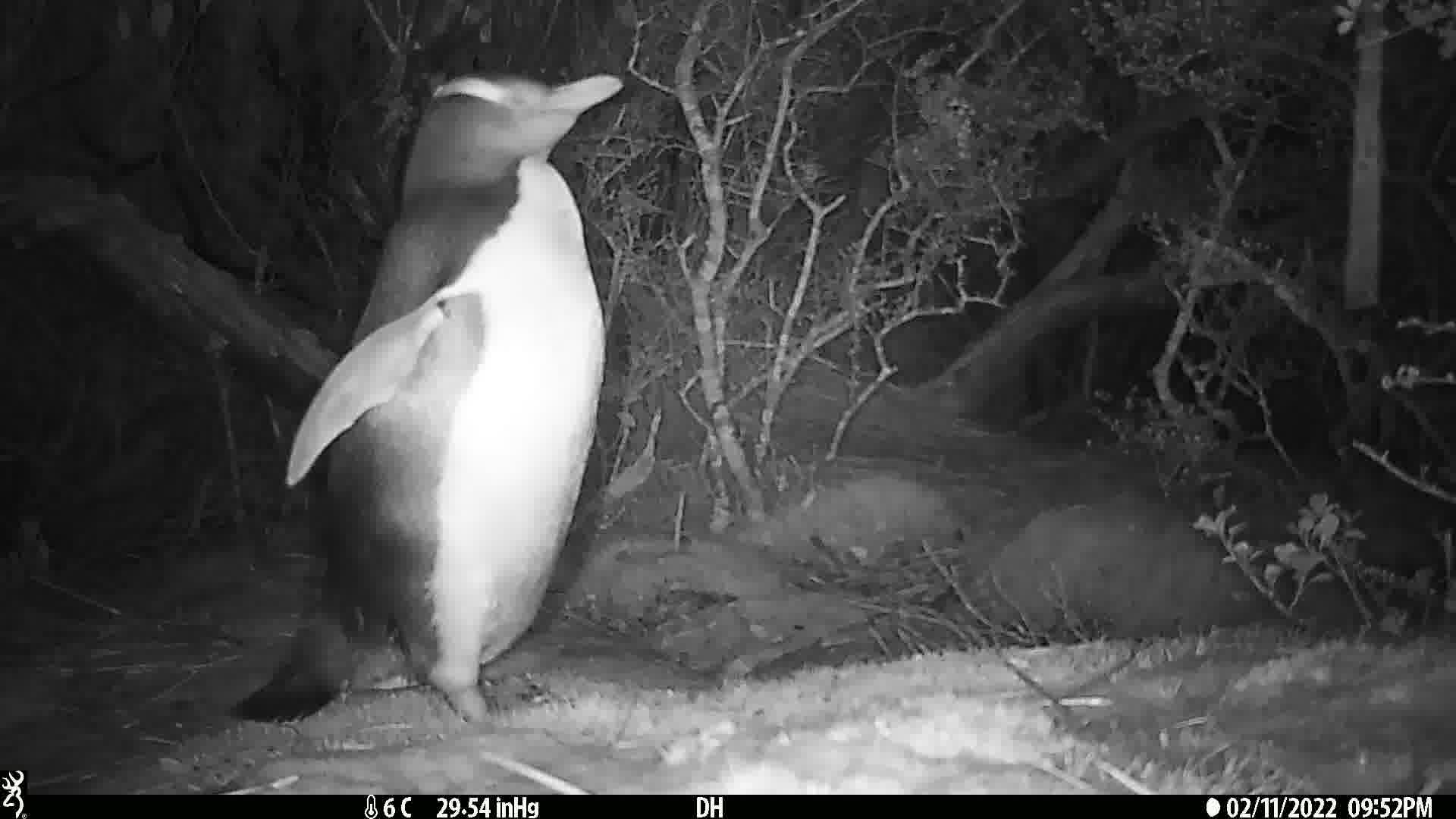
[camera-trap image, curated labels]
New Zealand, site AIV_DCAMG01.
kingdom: Animalia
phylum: Chordata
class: Aves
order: Sphenisciformes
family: Spheniscidae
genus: Megadyptes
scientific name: Megadyptes antipodes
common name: yellow-eyed penguin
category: yellow eyed penguin